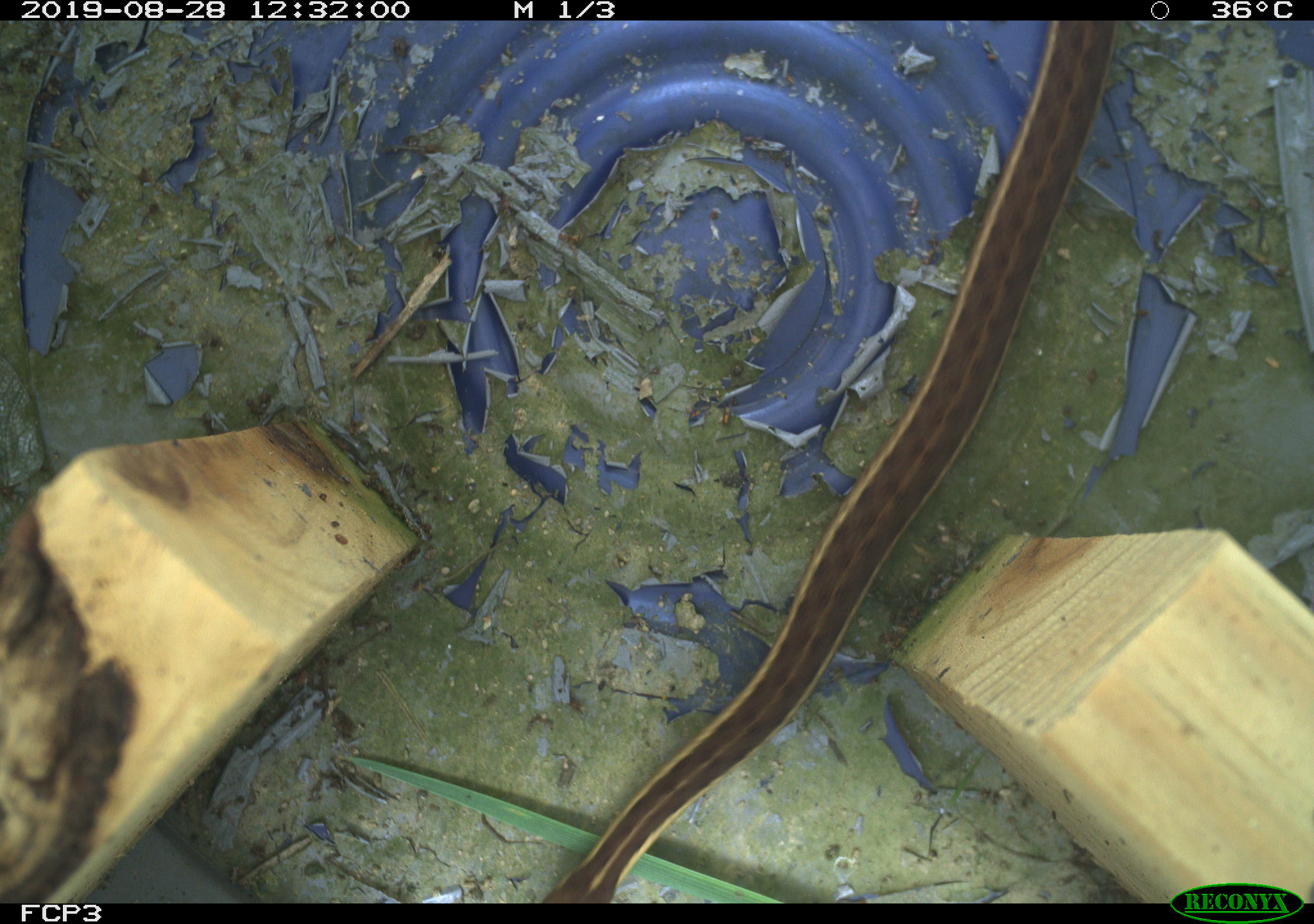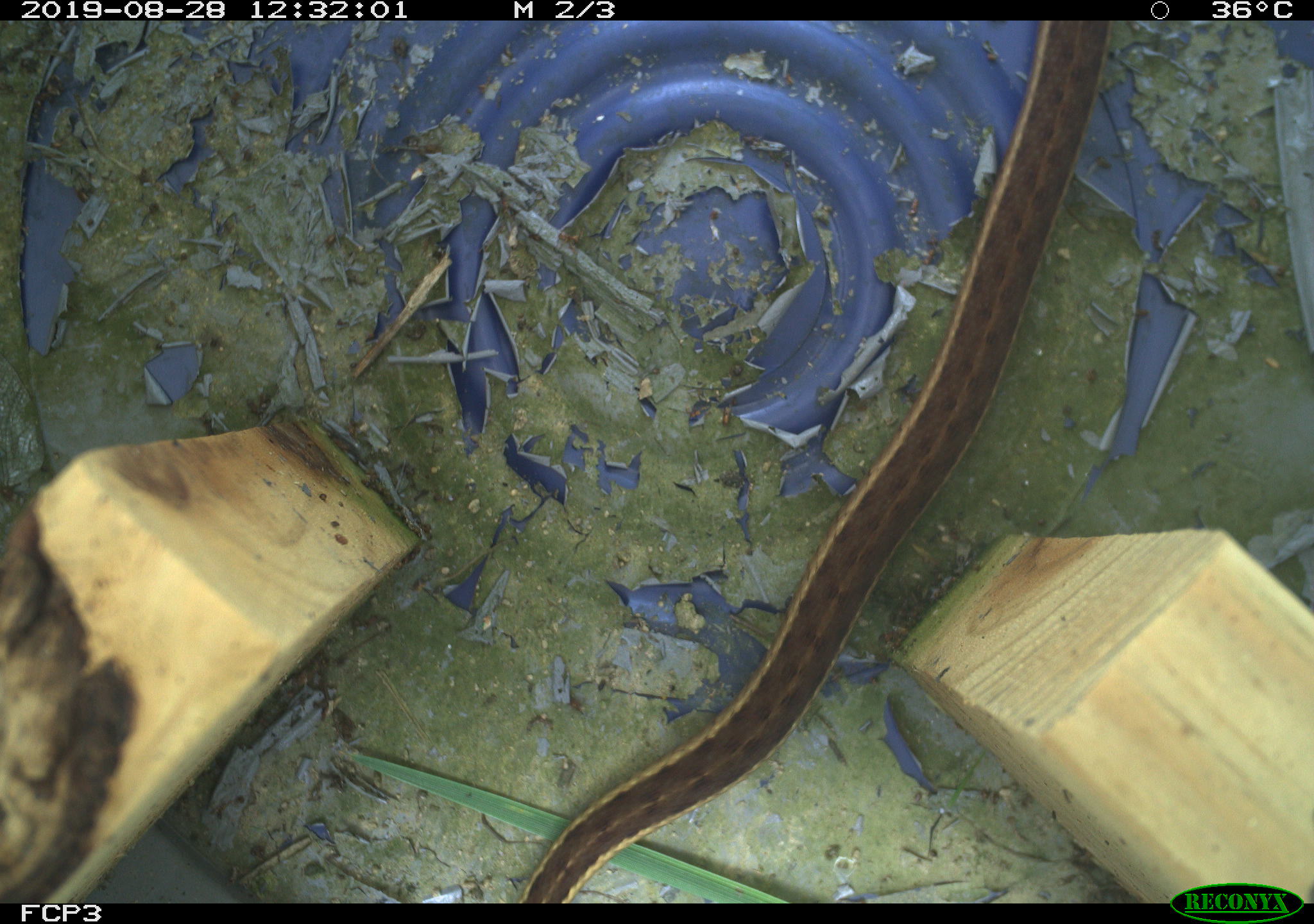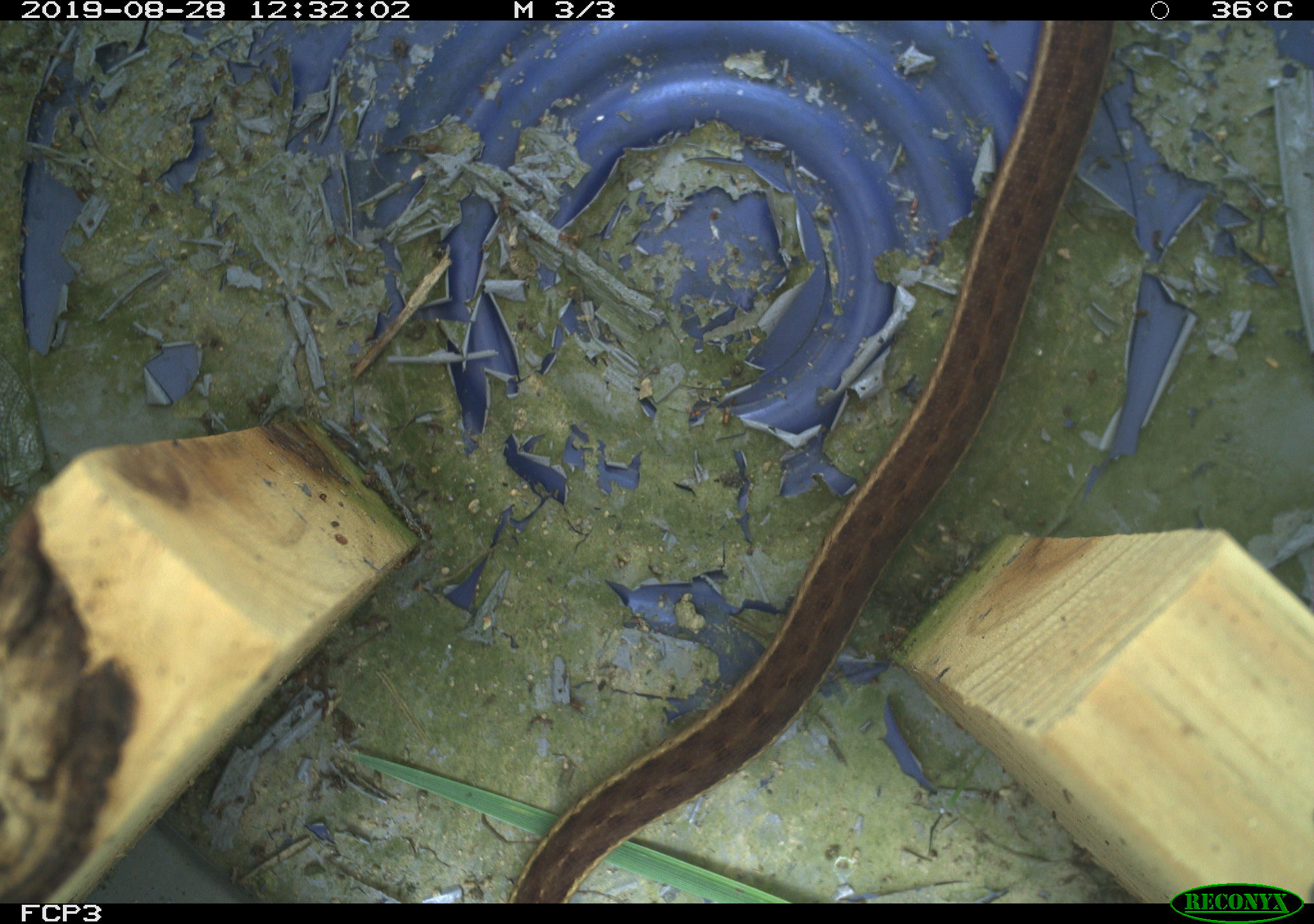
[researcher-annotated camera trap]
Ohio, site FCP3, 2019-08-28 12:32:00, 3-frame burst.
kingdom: Animalia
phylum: Chordata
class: Reptilia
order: Squamata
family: Colubridae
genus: Thamnophis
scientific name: Thamnophis sirtalis sirtalis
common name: eastern gartersnake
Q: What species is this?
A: Eastern gartersnake (Thamnophis sirtalis sirtalis).